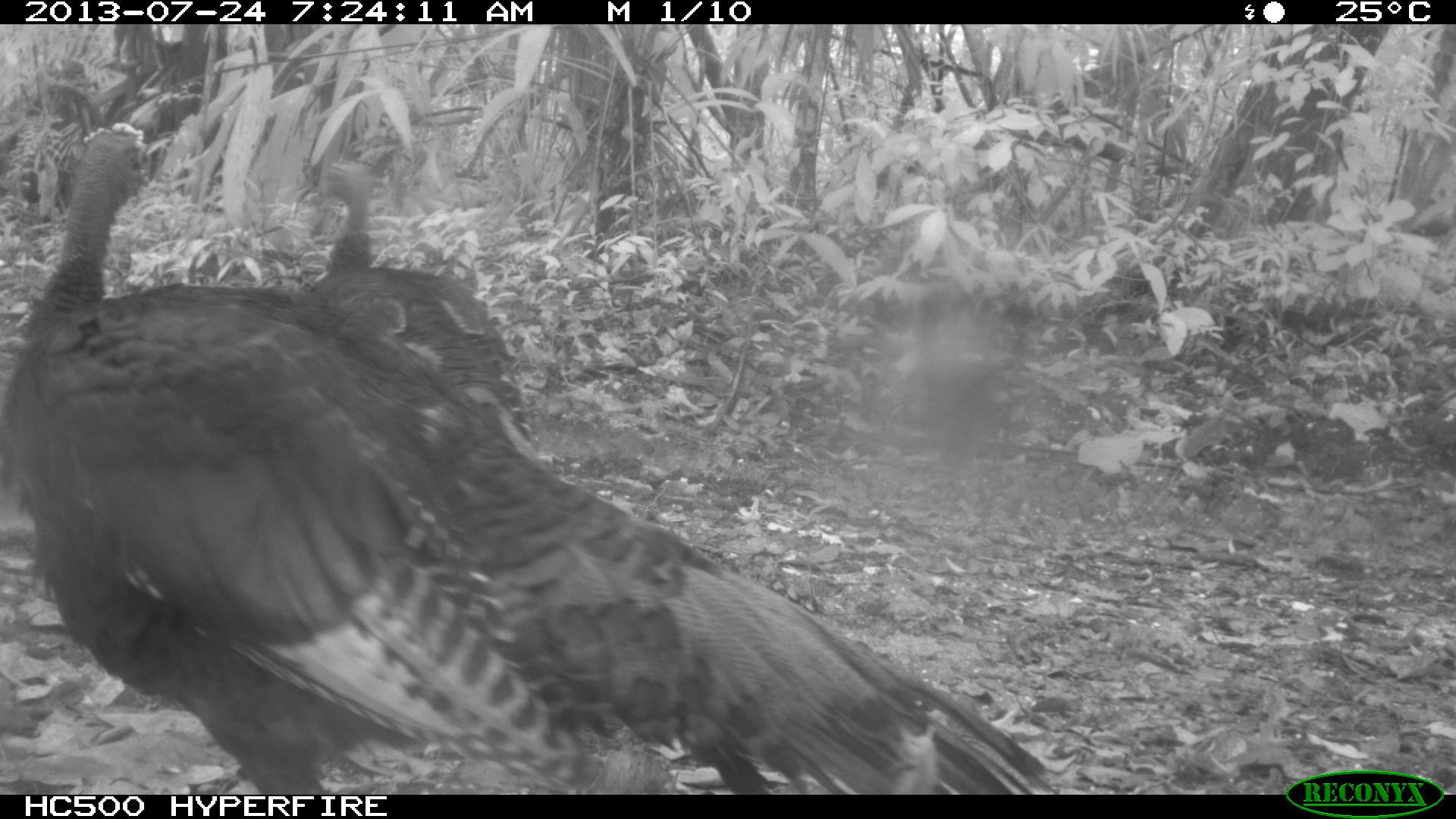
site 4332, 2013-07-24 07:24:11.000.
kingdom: Animalia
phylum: Chordata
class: Aves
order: Galliformes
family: Phasianidae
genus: Meleagris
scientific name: Meleagris ocellata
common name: ocellated turkey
Meleagris ocellata (ocellated turkey), count 3.